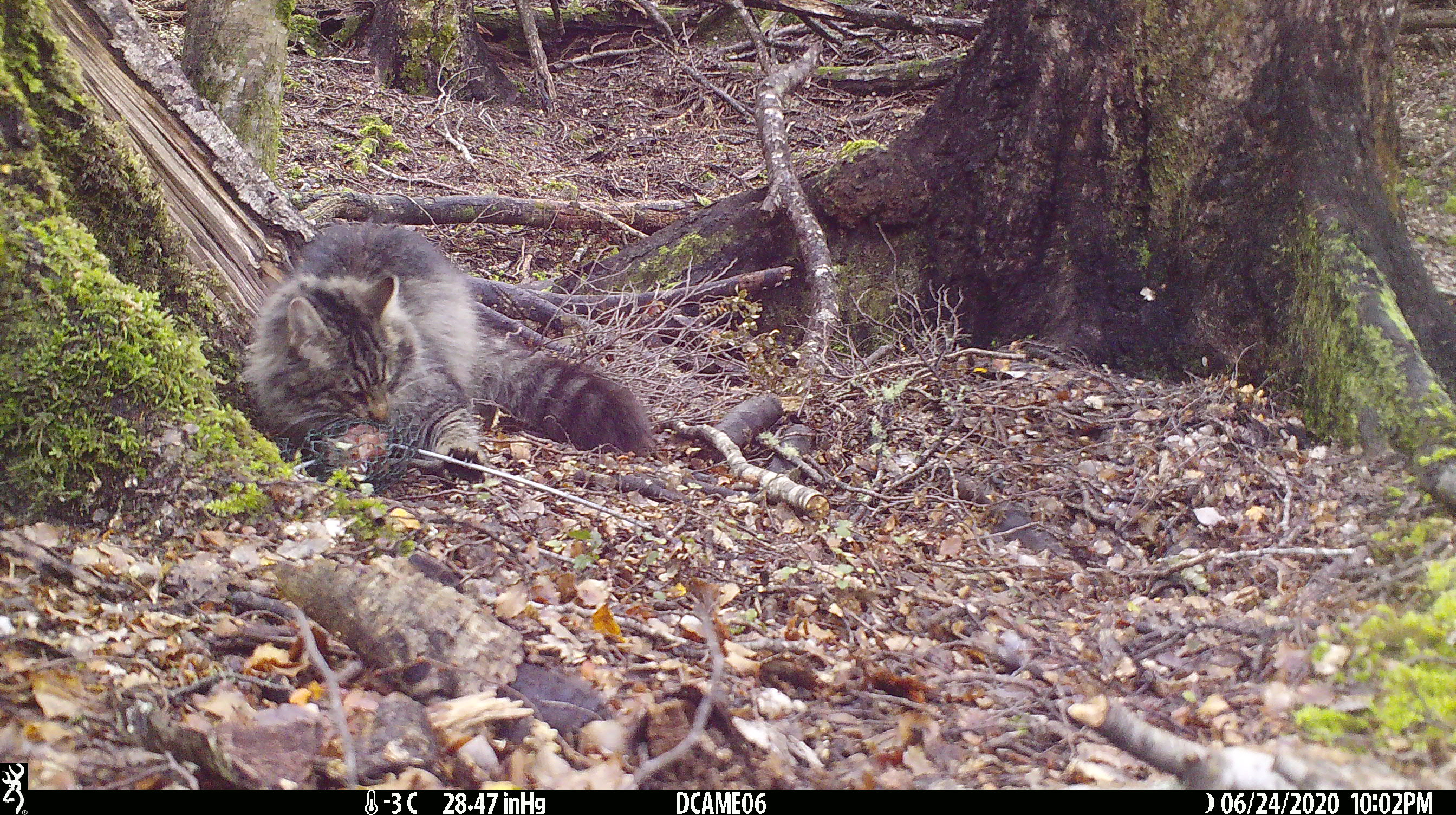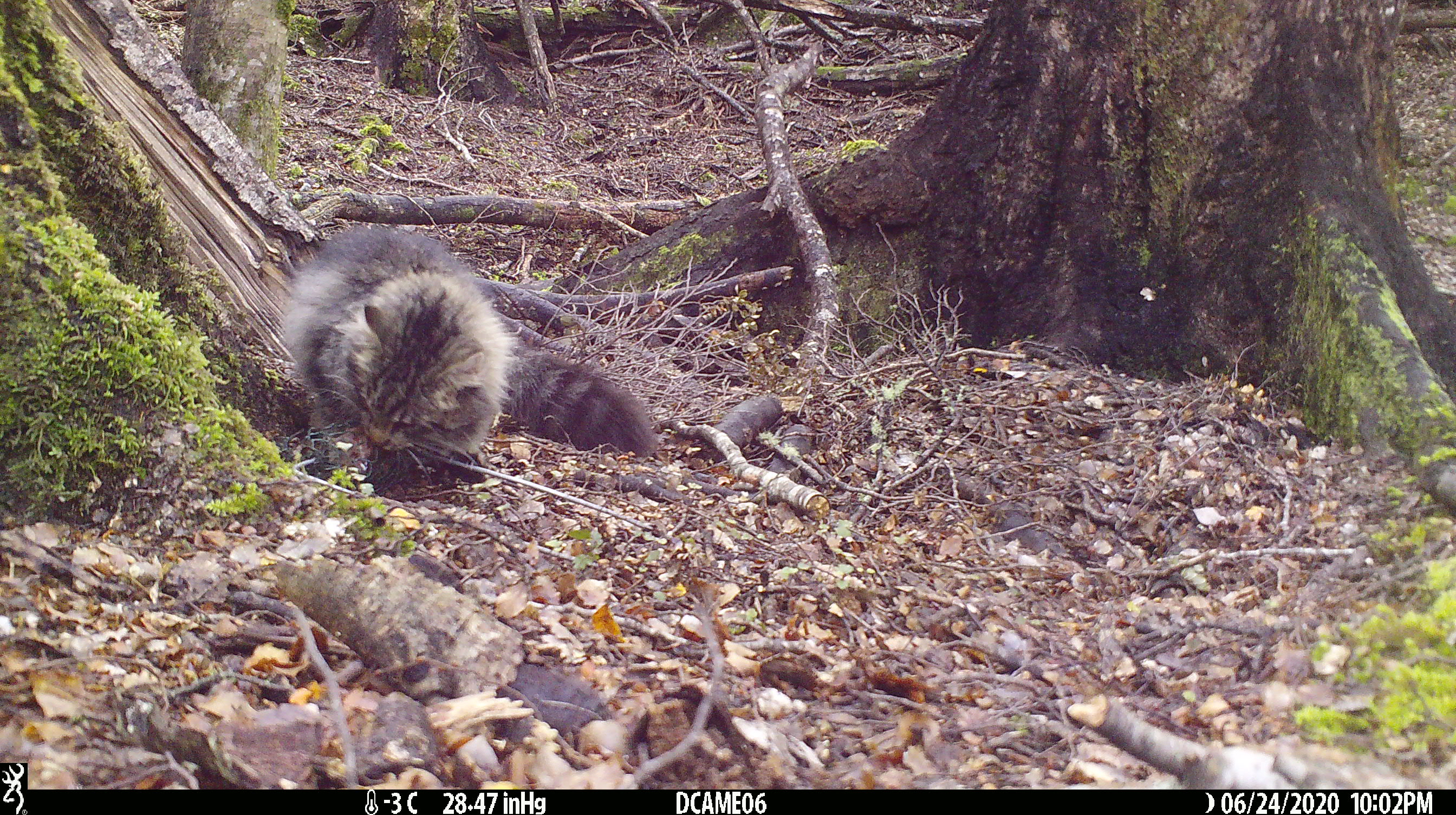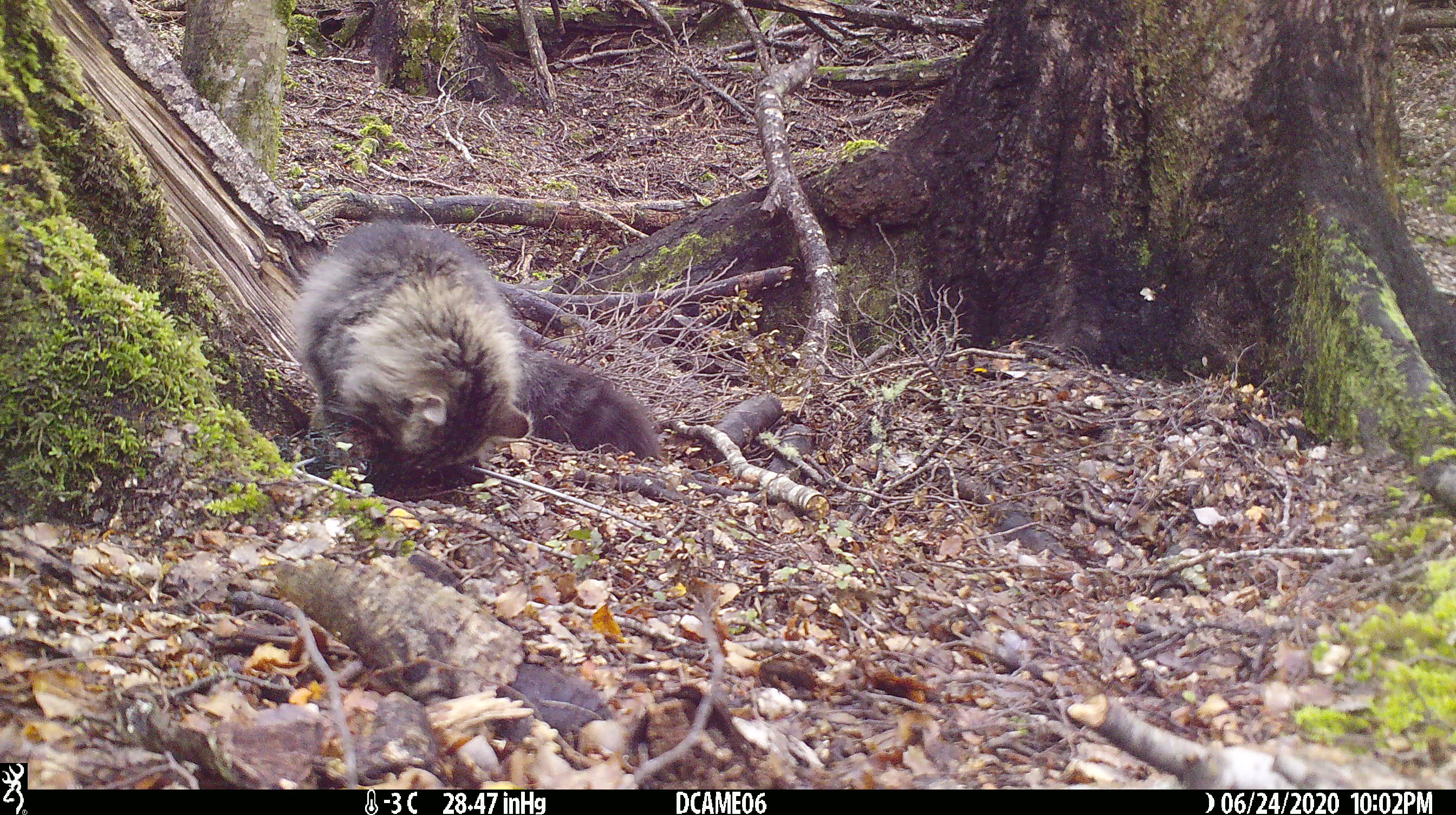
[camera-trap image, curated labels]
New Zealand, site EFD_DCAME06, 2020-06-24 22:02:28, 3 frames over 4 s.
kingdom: Animalia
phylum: Chordata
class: Mammalia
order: Carnivora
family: Felidae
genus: Felis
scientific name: Felis catus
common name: domestic cat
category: cat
Cat (domestic cat) (Felis catus).